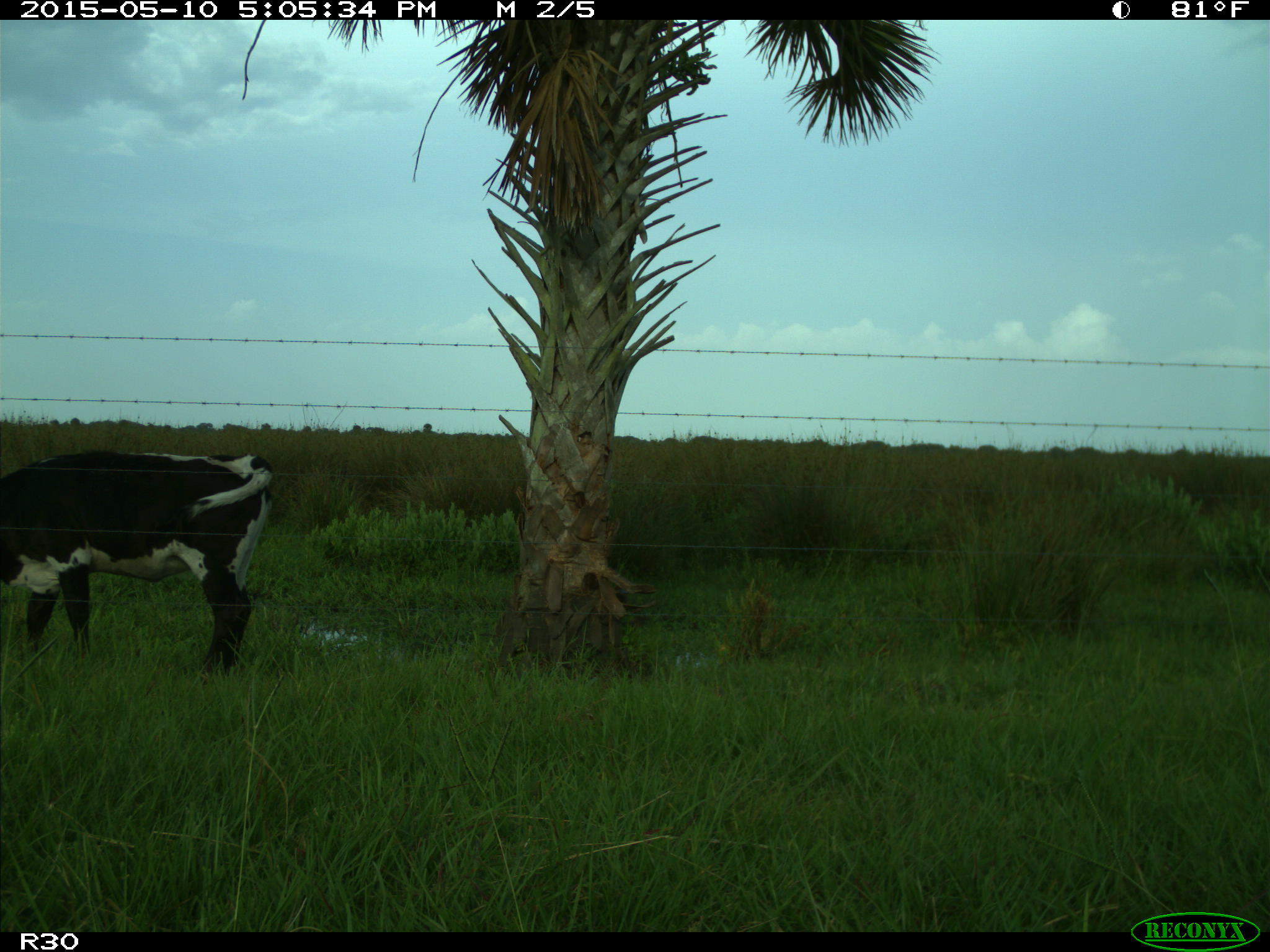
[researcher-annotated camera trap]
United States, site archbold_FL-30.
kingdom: Animalia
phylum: Chordata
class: Mammalia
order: Artiodactyla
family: Bovidae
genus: Bos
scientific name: Bos taurus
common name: domestic cow